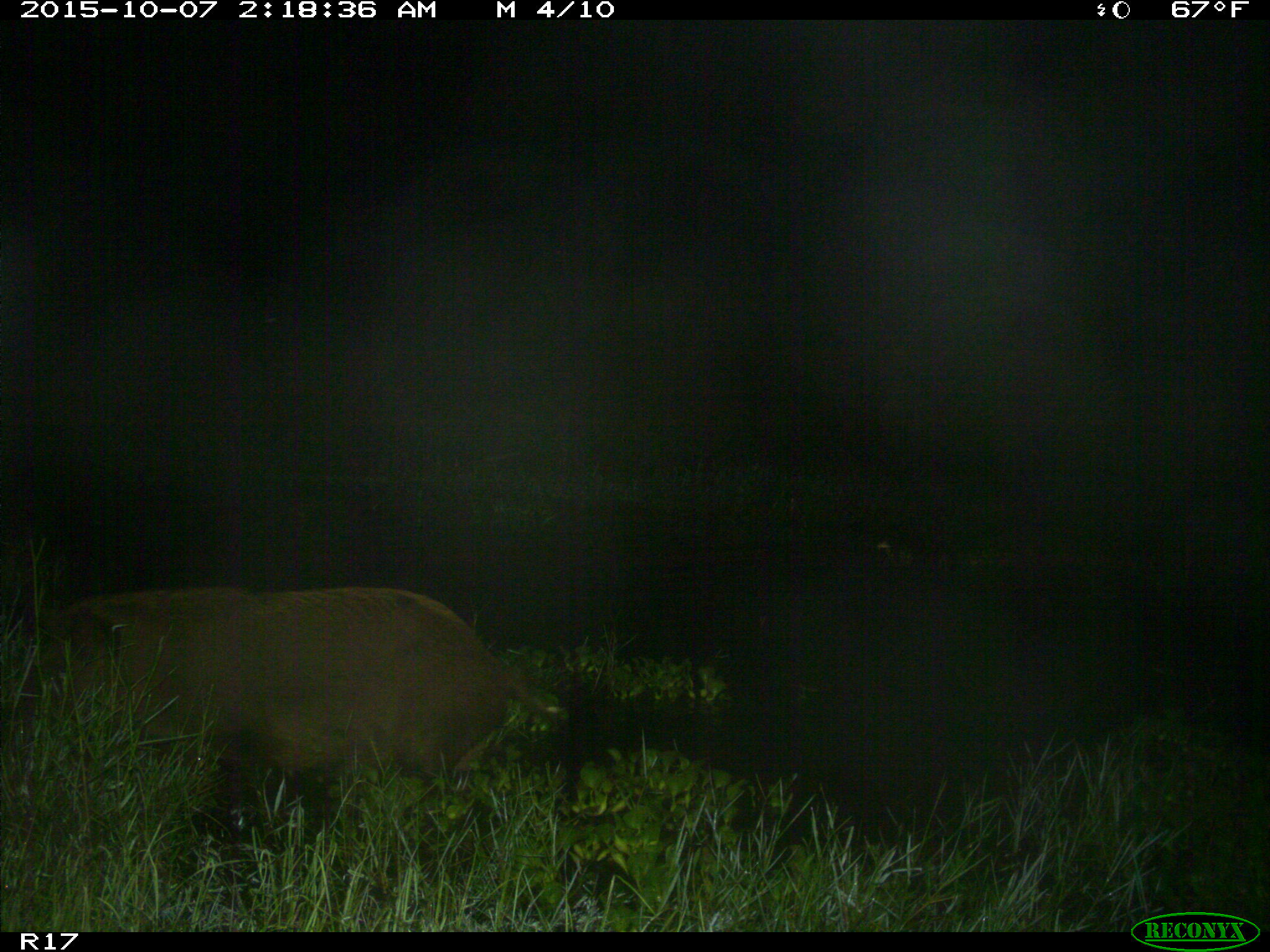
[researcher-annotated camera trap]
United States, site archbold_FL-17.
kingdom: Animalia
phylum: Chordata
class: Mammalia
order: Artiodactyla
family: Suidae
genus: Sus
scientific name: Sus scrofa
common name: wild boar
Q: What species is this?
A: Sus scrofa (wild boar).